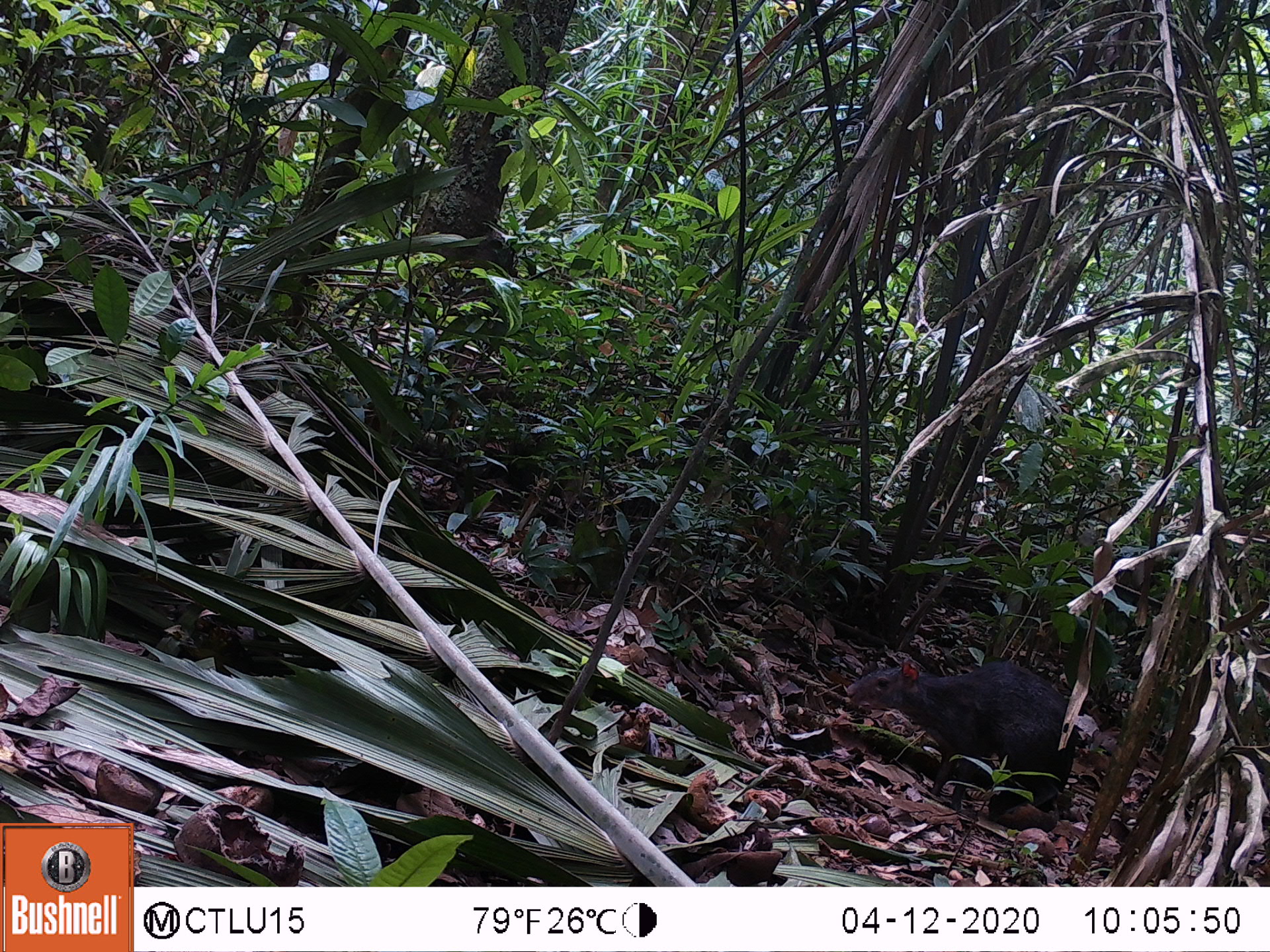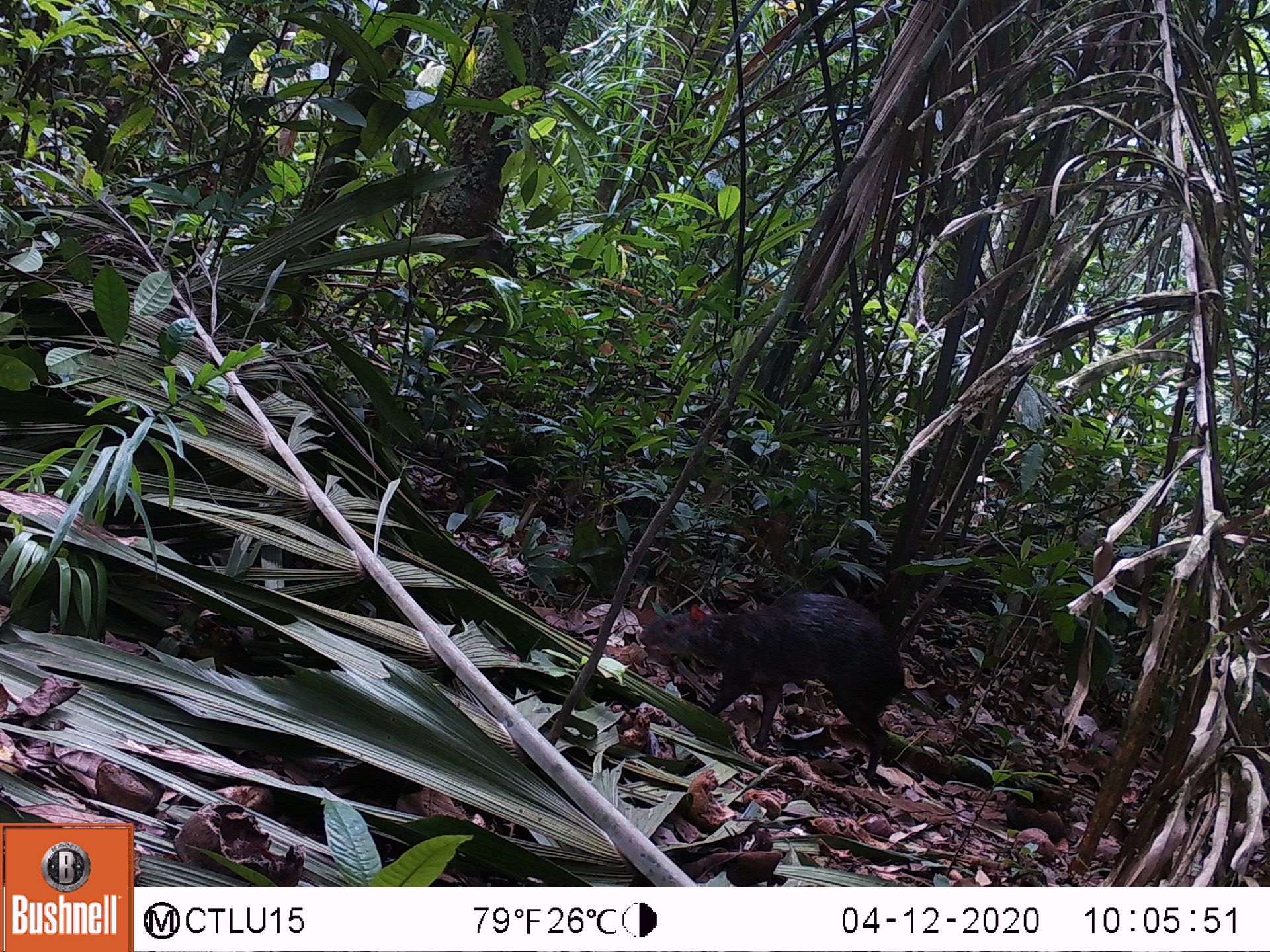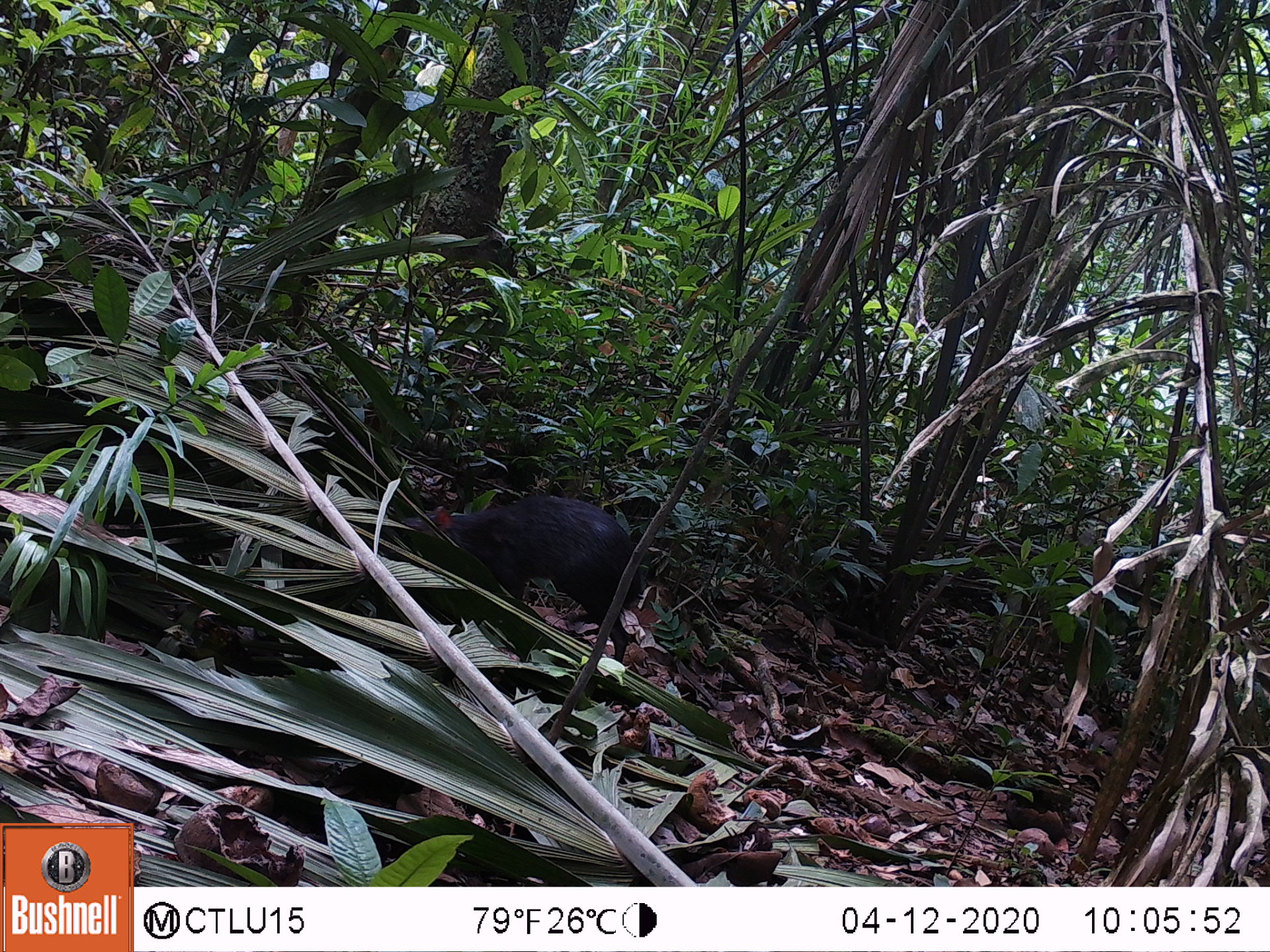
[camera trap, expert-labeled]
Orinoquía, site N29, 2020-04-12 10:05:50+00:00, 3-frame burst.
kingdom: Animalia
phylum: Chordata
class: Mammalia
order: Rodentia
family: Dasyproctidae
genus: Dasyprocta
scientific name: Dasyprocta fuliginosa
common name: black agouti